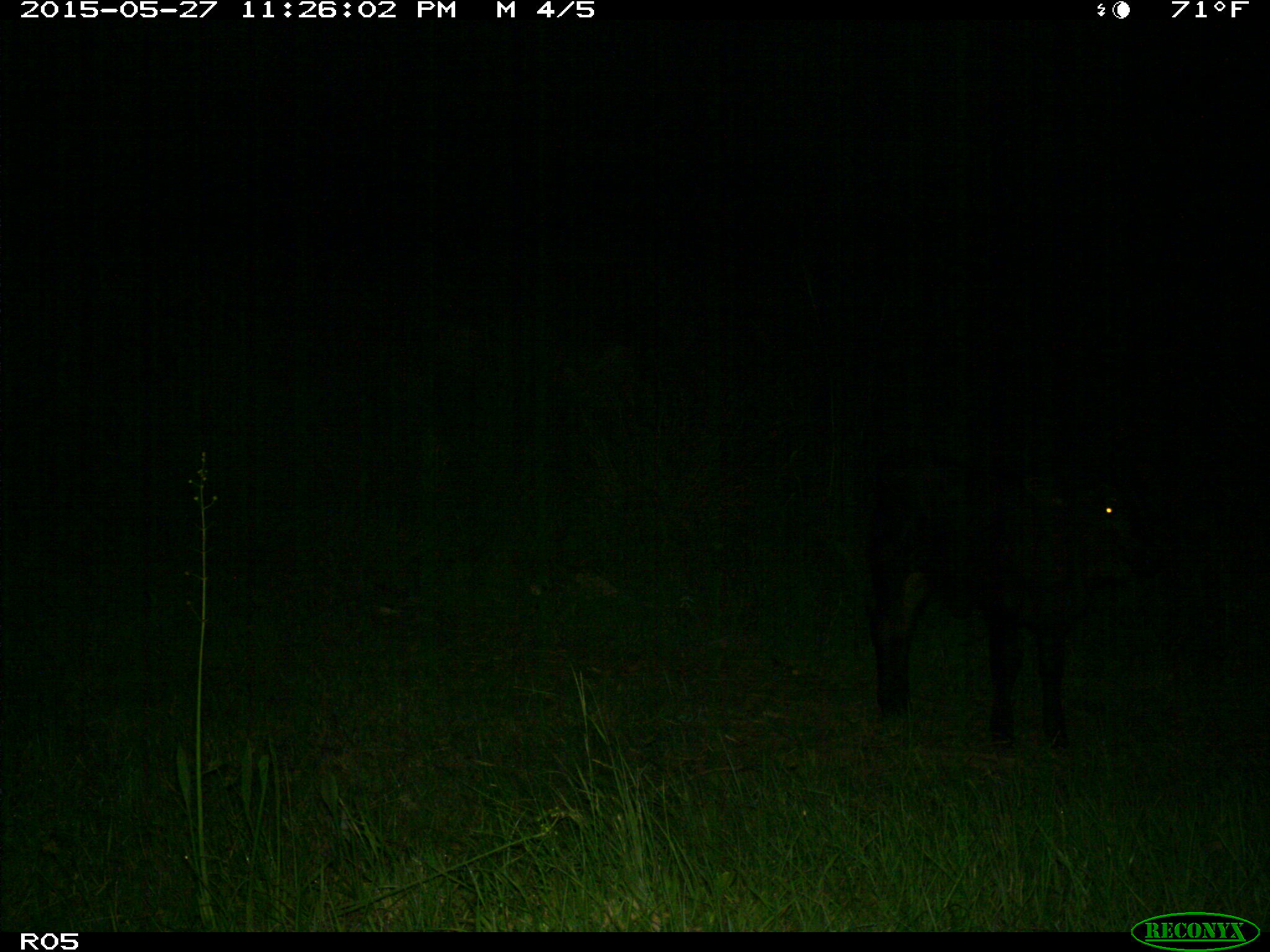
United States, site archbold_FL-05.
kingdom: Animalia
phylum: Chordata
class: Mammalia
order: Artiodactyla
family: Bovidae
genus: Bos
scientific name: Bos taurus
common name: domestic cow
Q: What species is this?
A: Bos taurus (domestic cow).